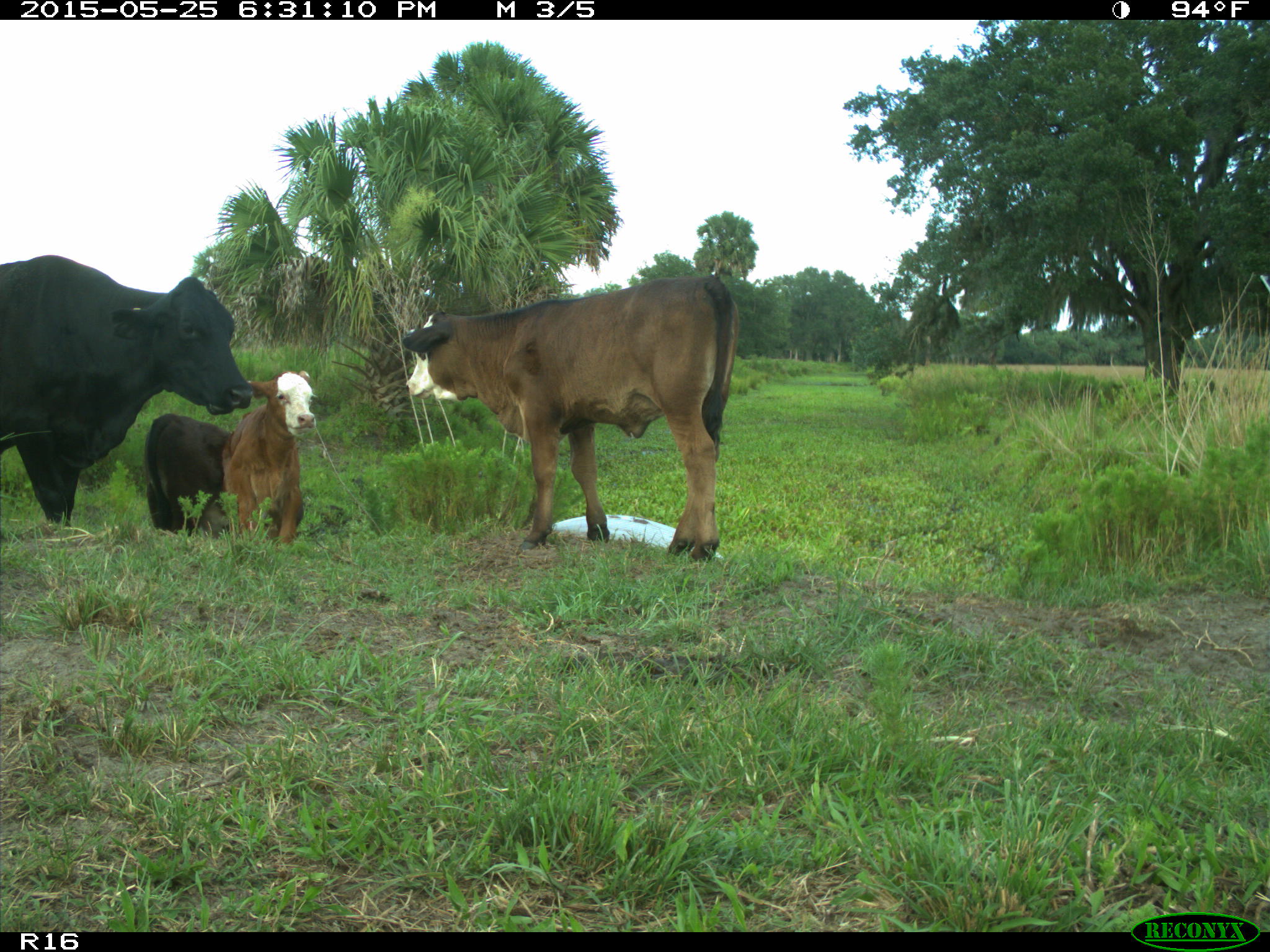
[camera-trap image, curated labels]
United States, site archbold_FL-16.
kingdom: Animalia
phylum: Chordata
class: Mammalia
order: Artiodactyla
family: Bovidae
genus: Bos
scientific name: Bos taurus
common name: domestic cow